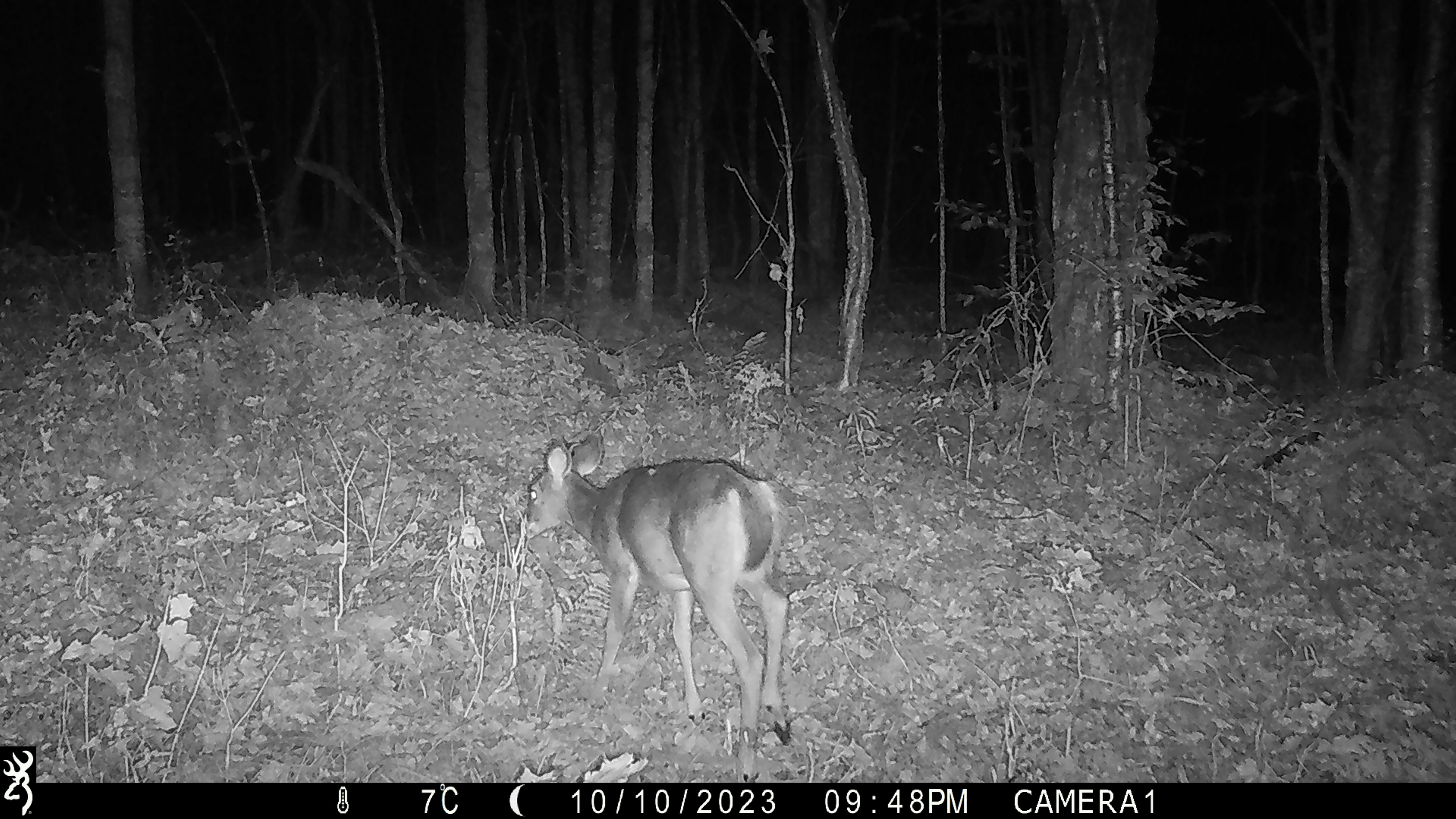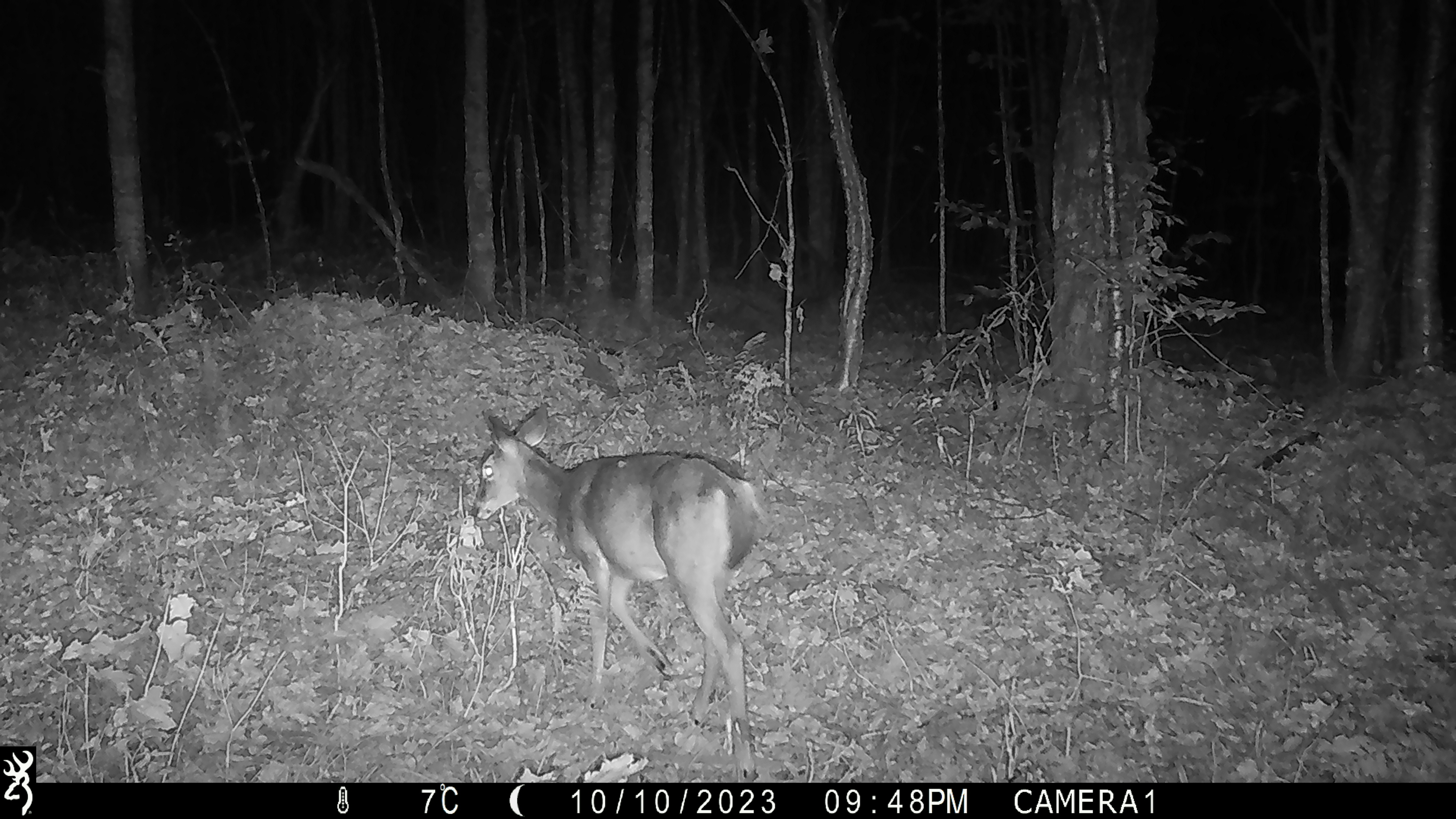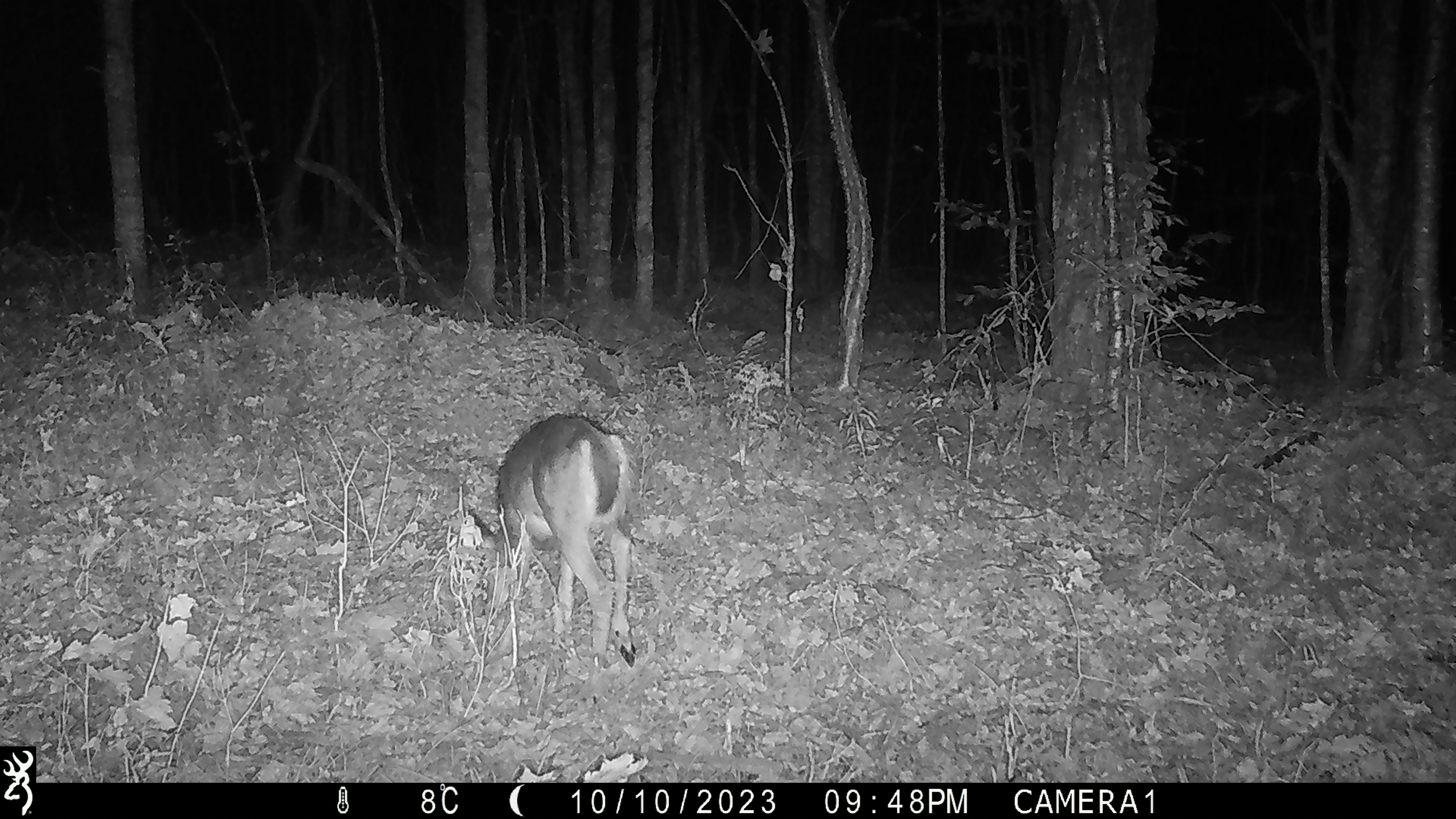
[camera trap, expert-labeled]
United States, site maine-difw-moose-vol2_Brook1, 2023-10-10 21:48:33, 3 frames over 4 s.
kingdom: Animalia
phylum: Chordata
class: Mammalia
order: Artiodactyla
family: Cervidae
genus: Odocoileus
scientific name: Odocoileus virginianus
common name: white-tailed deer